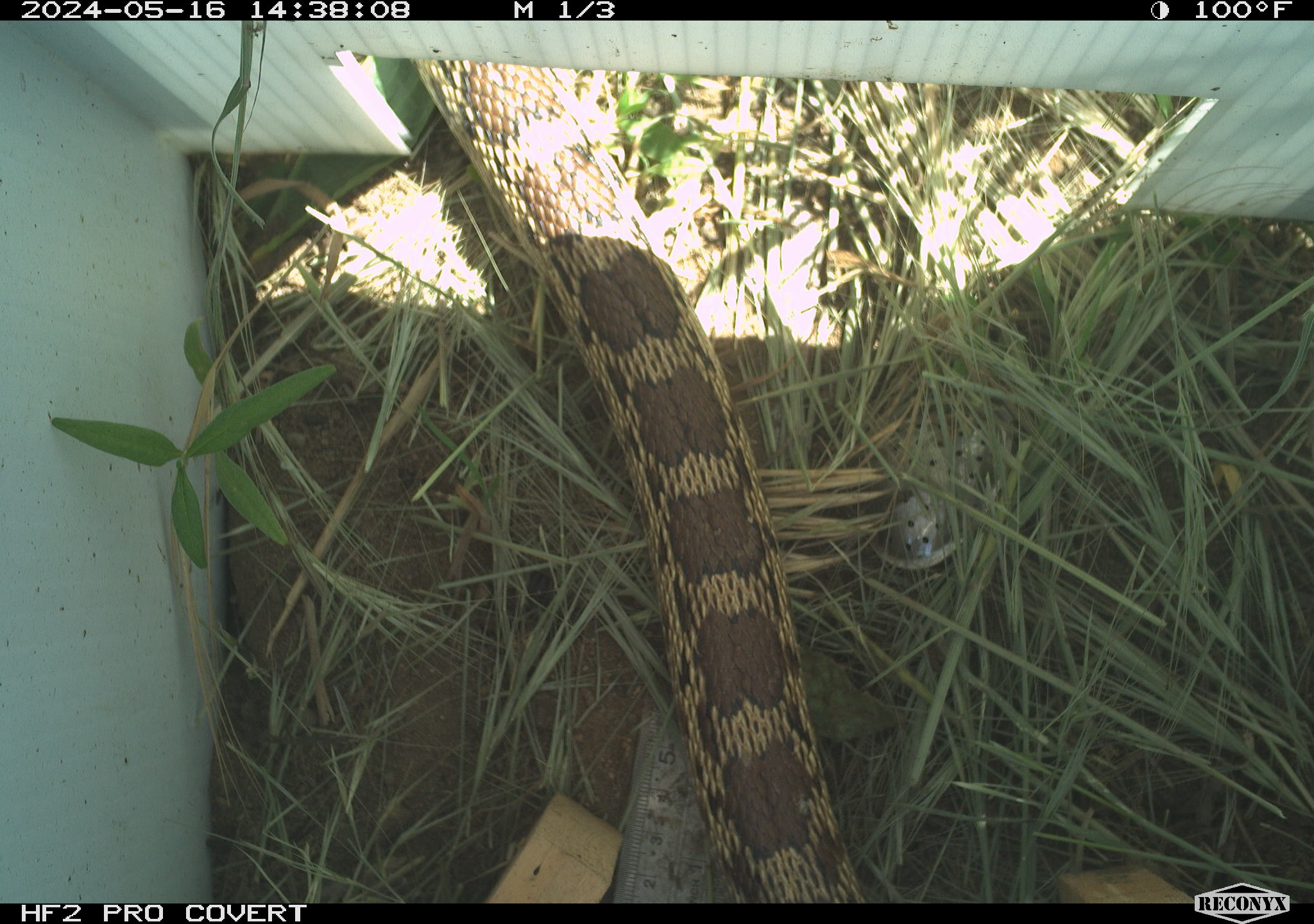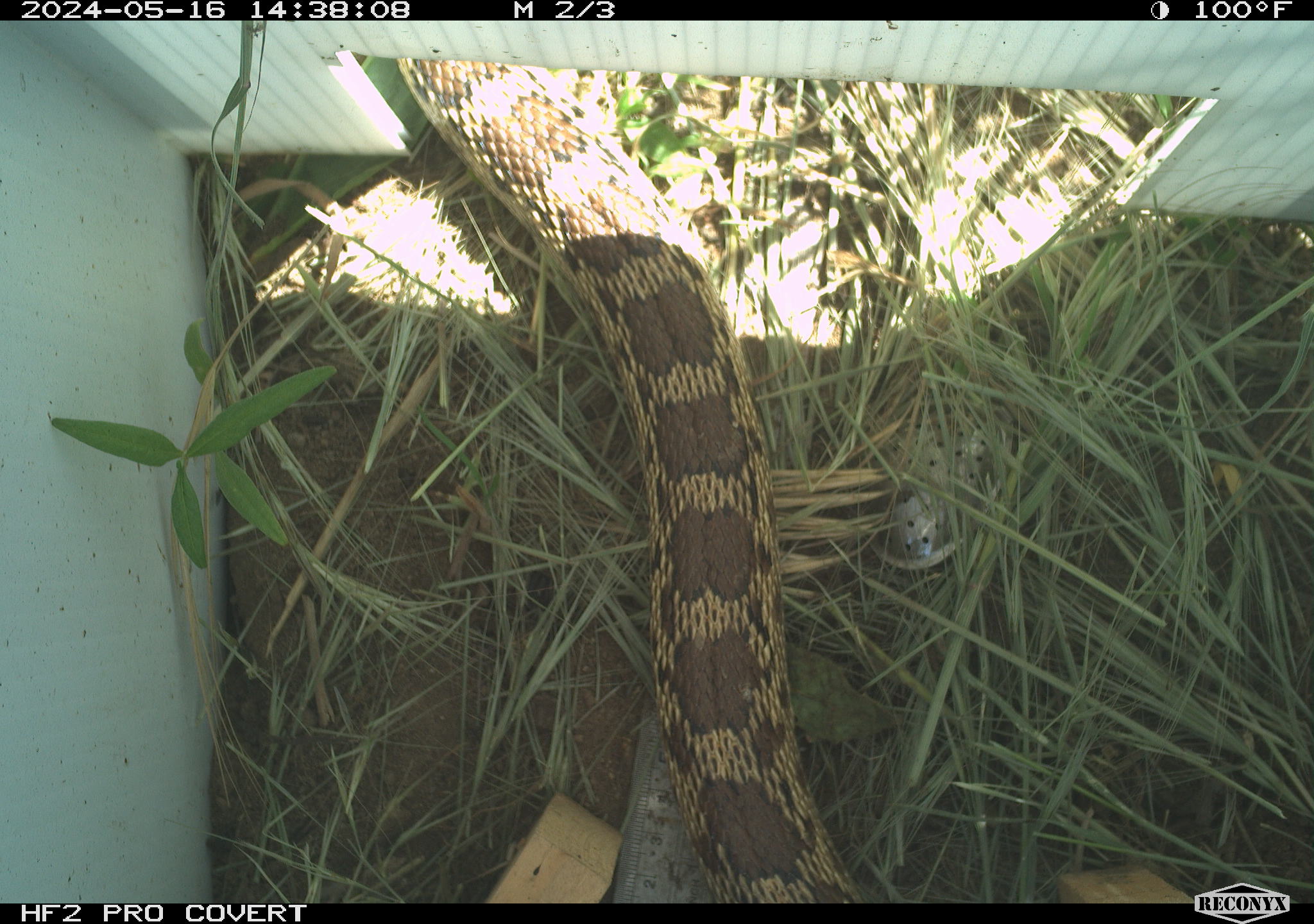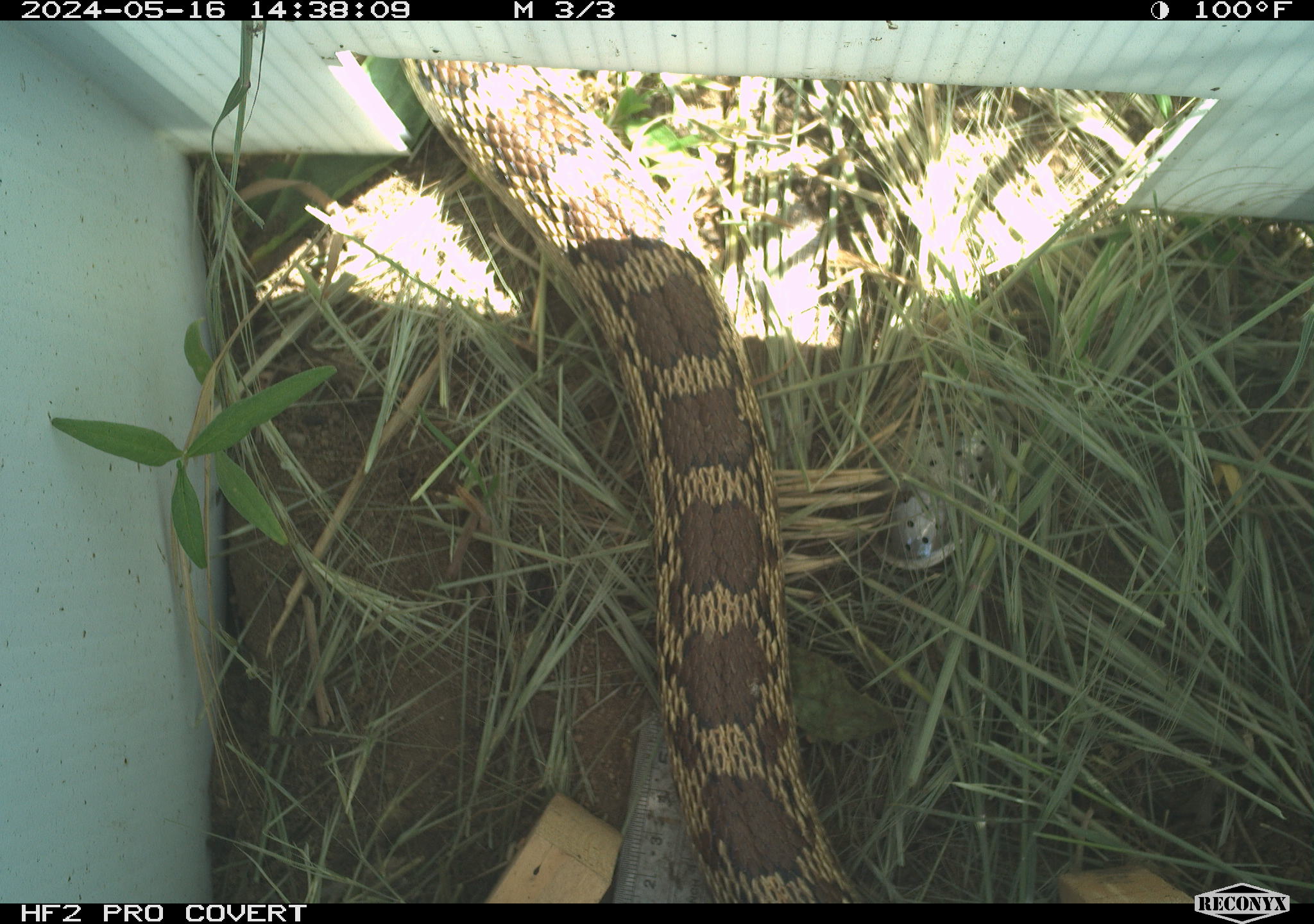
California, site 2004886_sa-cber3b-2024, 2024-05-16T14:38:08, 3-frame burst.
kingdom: Animalia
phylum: Chordata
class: Reptilia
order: Squamata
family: Colubridae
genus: Pituophis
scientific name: Pituophis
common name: bullsnakes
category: pituophis species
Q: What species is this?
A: Pituophis species (bullsnakes) (Pituophis).